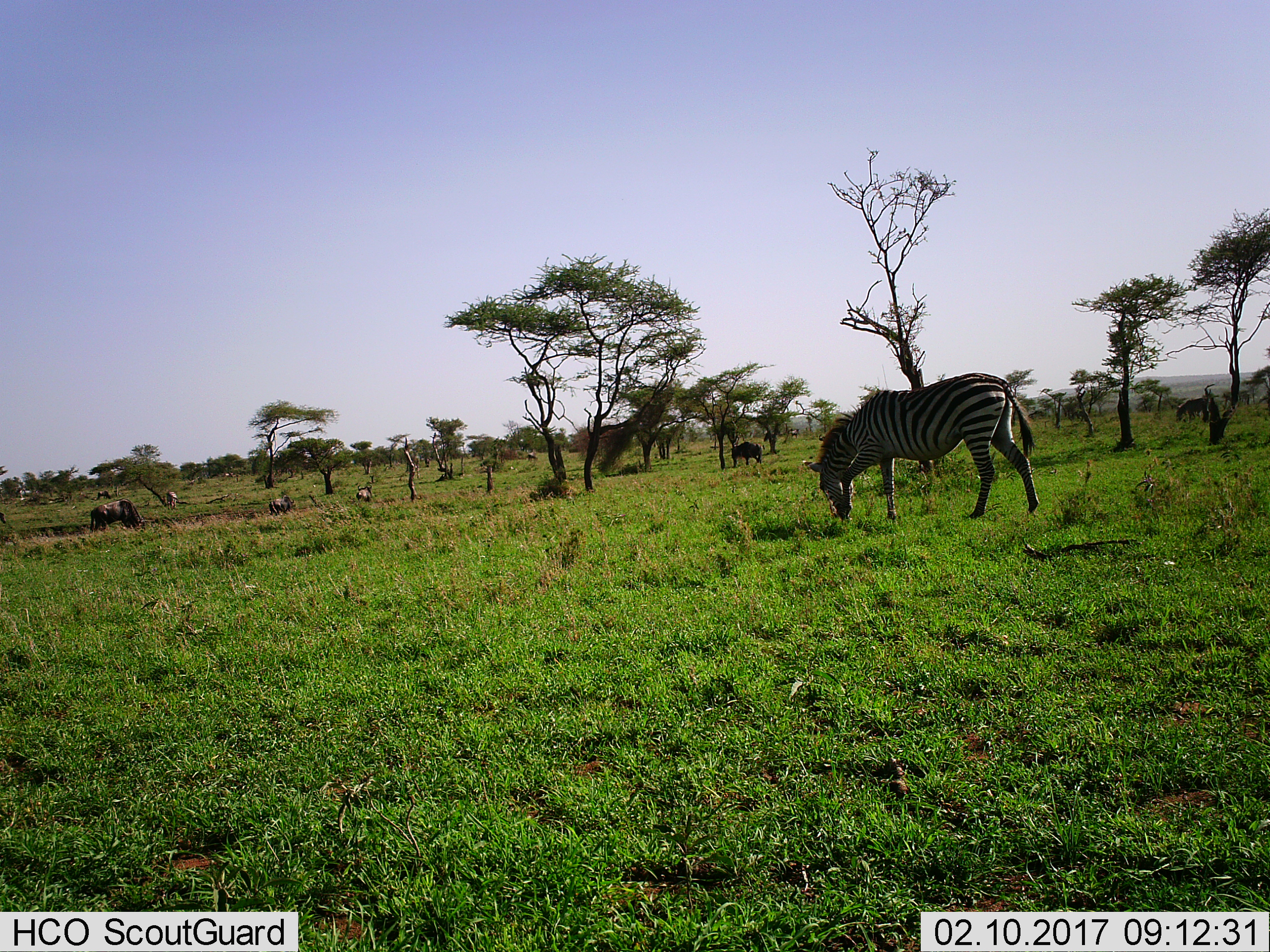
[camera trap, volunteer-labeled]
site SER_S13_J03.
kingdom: Animalia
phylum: Chordata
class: Mammalia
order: Artiodactyla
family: Bovidae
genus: Connochaetes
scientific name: Connochaetes taurinus taurinus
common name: blue wildebeest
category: wildebeestblue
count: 9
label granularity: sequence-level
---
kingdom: Animalia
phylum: Chordata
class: Mammalia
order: Perissodactyla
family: Equidae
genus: Equus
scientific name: Equus quagga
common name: plains zebra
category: zebraplains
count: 2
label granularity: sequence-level